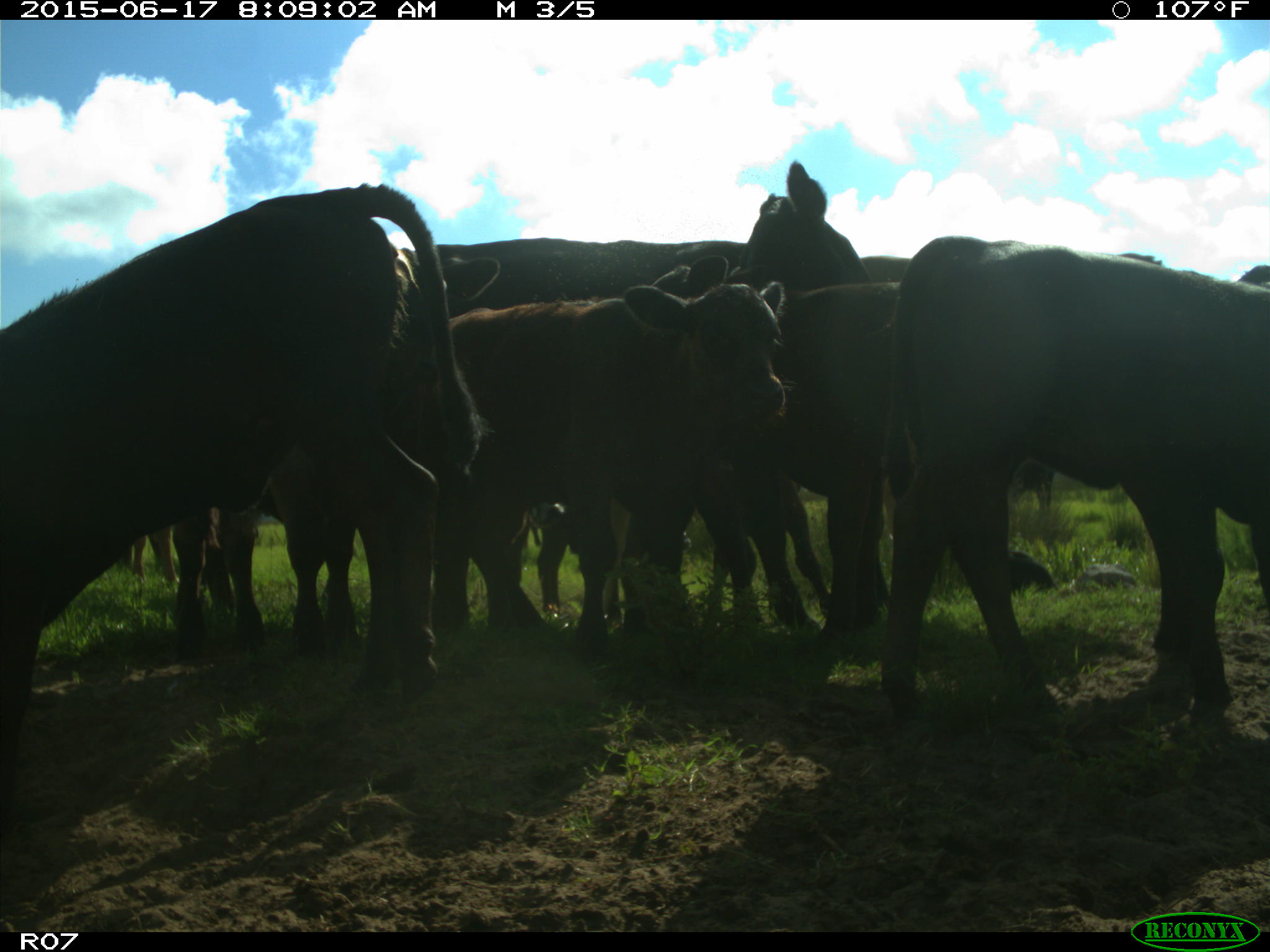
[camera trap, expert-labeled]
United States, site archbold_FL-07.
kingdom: Animalia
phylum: Chordata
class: Mammalia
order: Artiodactyla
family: Bovidae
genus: Bos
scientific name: Bos taurus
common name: domestic cow